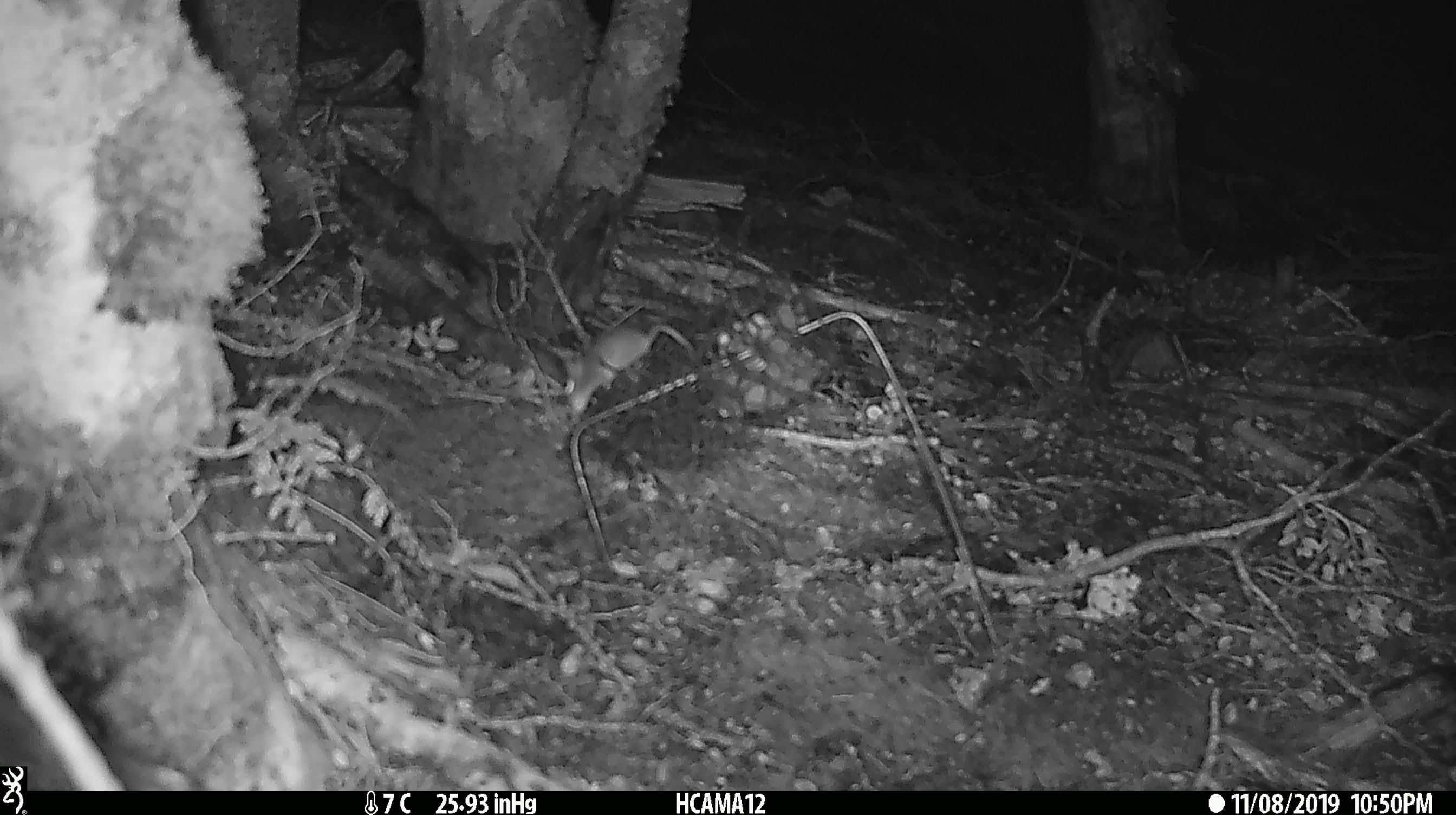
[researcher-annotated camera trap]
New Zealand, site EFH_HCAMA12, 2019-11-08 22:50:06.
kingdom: Animalia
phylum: Chordata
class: Mammalia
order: Rodentia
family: Muridae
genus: Mus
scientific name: Mus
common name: mouse